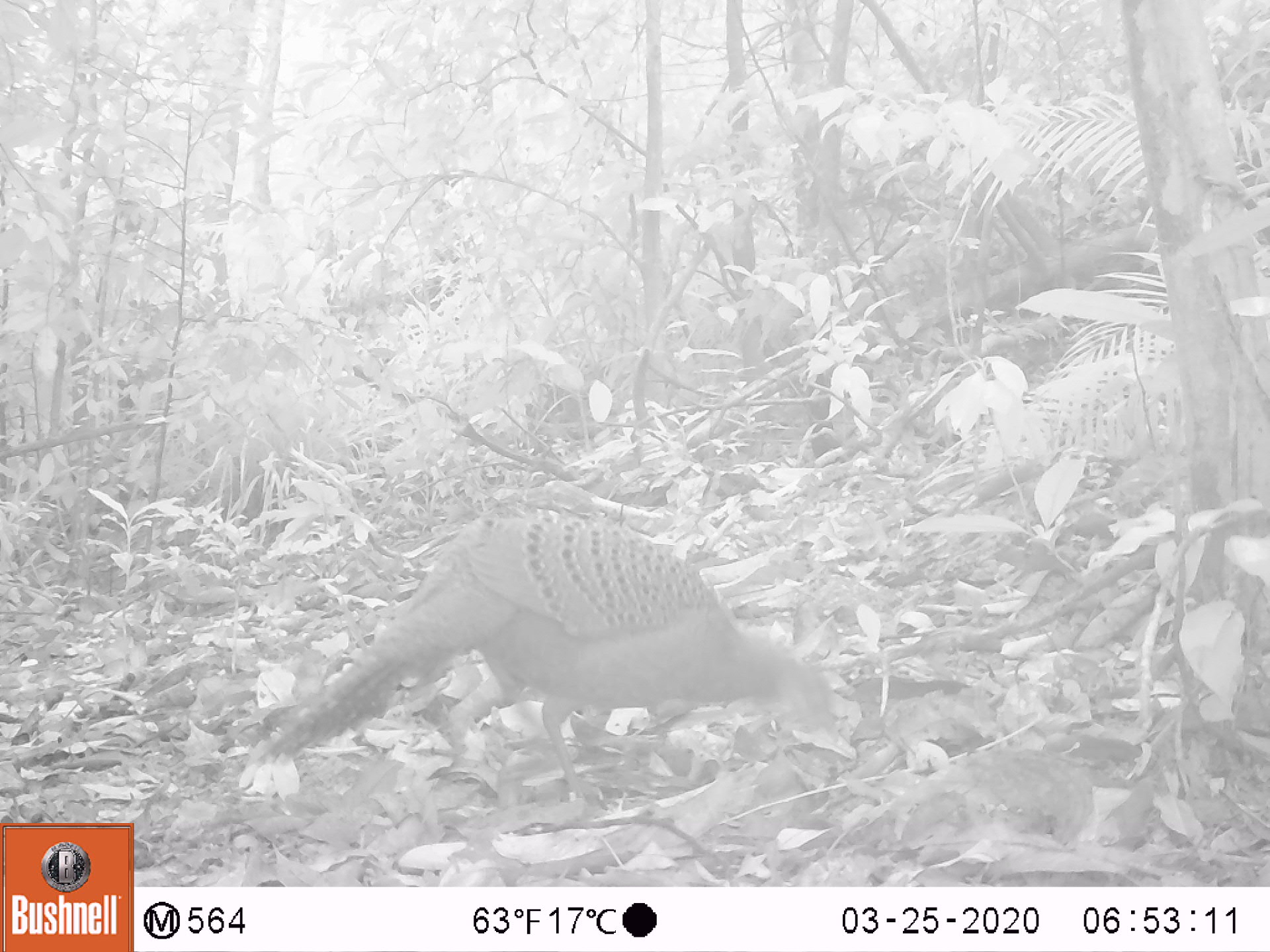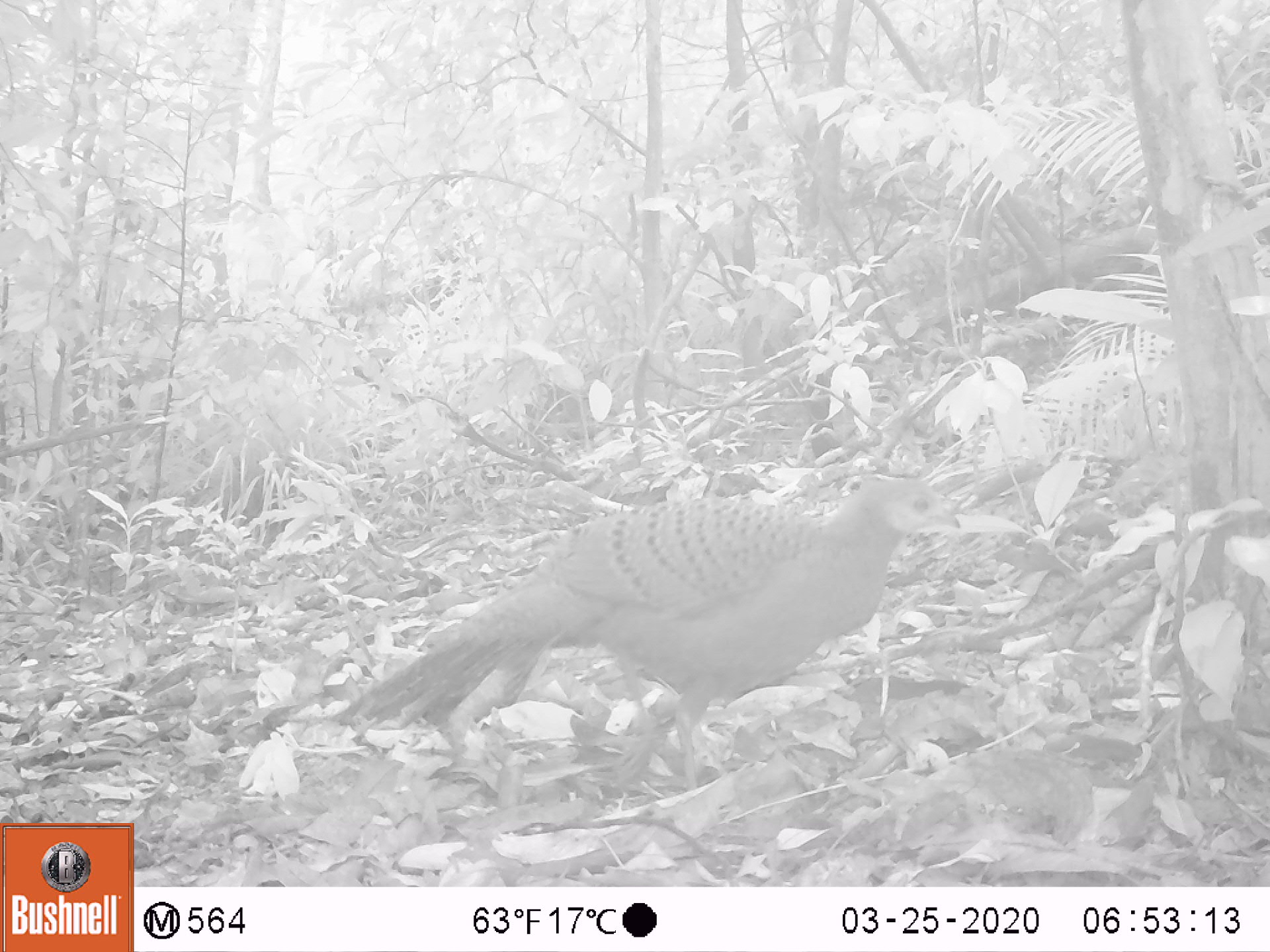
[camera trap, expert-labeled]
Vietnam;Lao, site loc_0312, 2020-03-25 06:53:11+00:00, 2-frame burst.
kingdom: Animalia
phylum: Chordata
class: Aves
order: Galliformes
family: Phasianidae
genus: Polyplectron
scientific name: Polyplectron bicalcaratum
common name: gray peacock-pheasant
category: grey peacock pheasant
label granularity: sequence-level